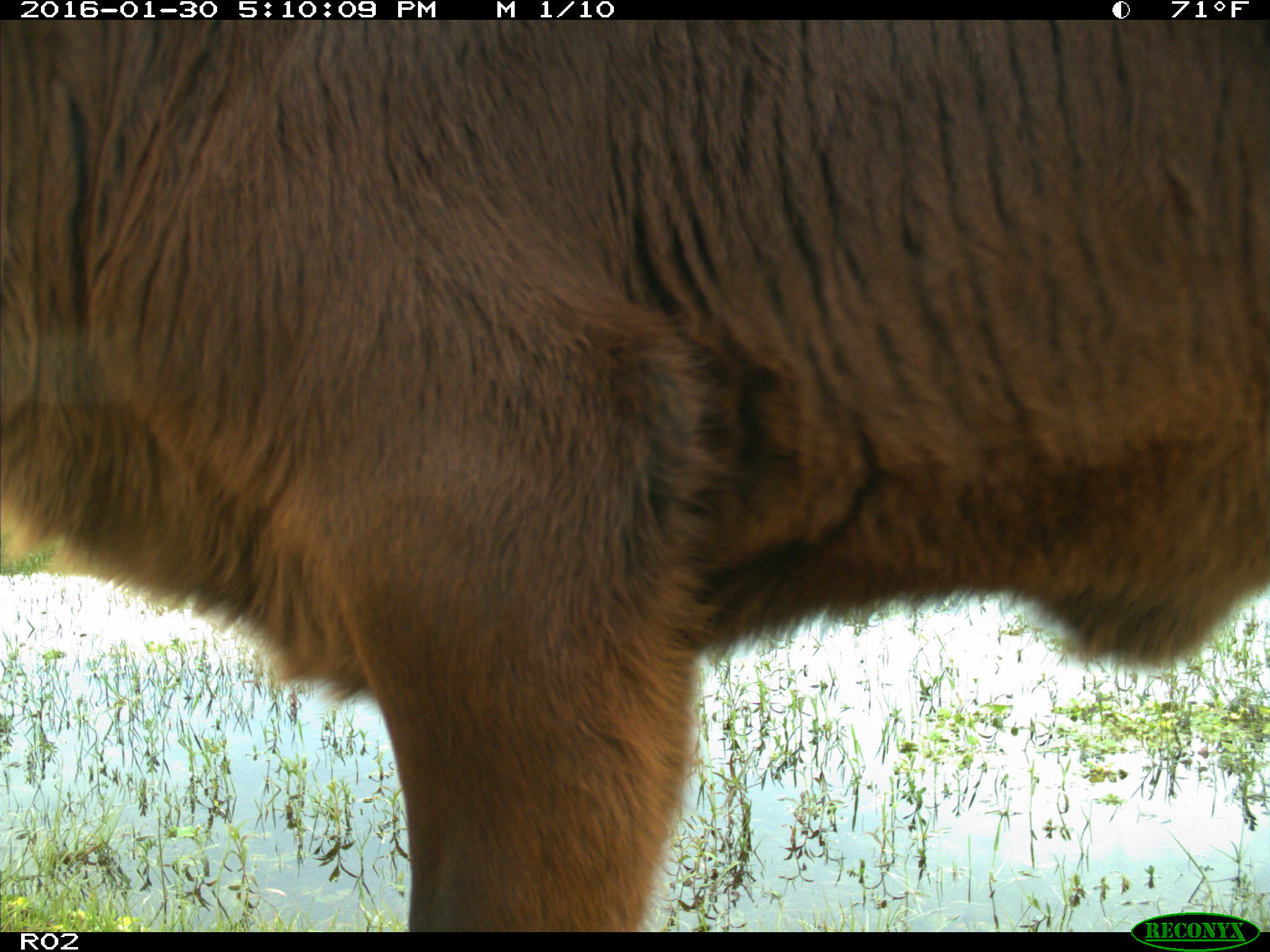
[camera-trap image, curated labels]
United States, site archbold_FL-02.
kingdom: Animalia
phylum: Chordata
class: Mammalia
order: Artiodactyla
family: Bovidae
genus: Bos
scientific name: Bos taurus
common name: domestic cow